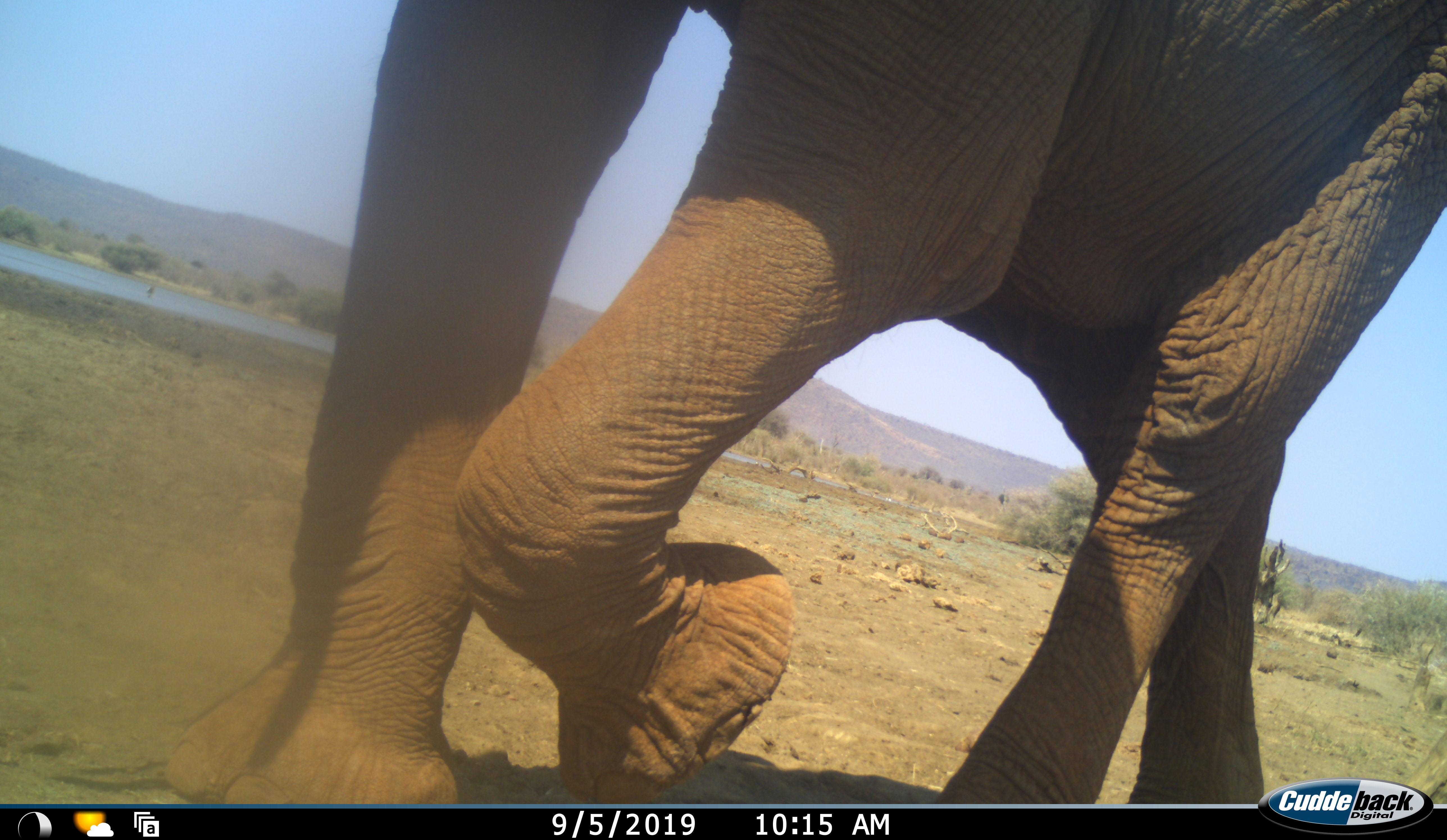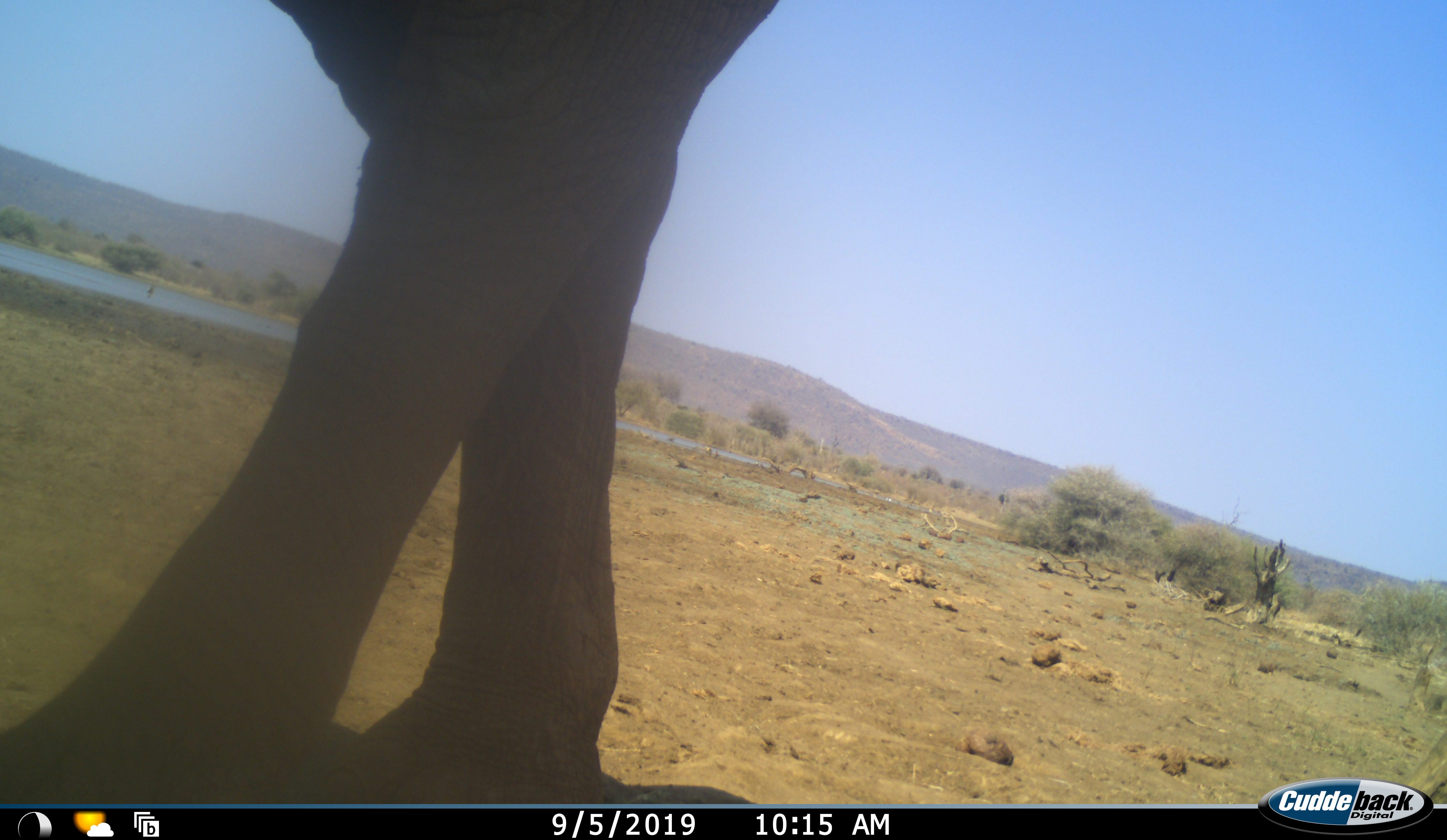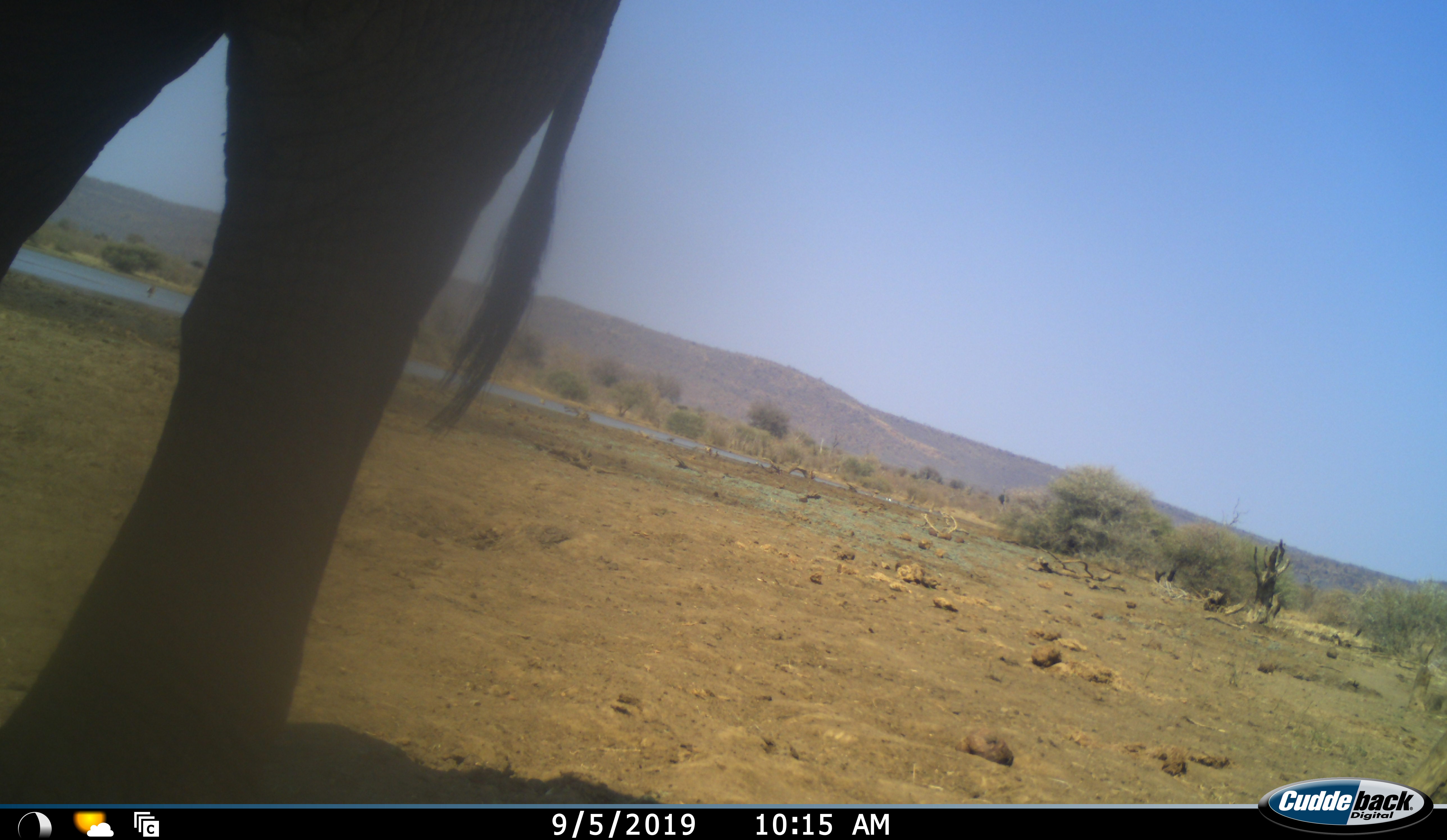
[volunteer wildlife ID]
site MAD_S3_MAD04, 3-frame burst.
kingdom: Animalia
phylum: Chordata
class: Mammalia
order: Proboscidea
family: Elephantidae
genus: Loxodonta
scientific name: Loxodonta africana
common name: african bush elephant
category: elephant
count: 1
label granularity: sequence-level